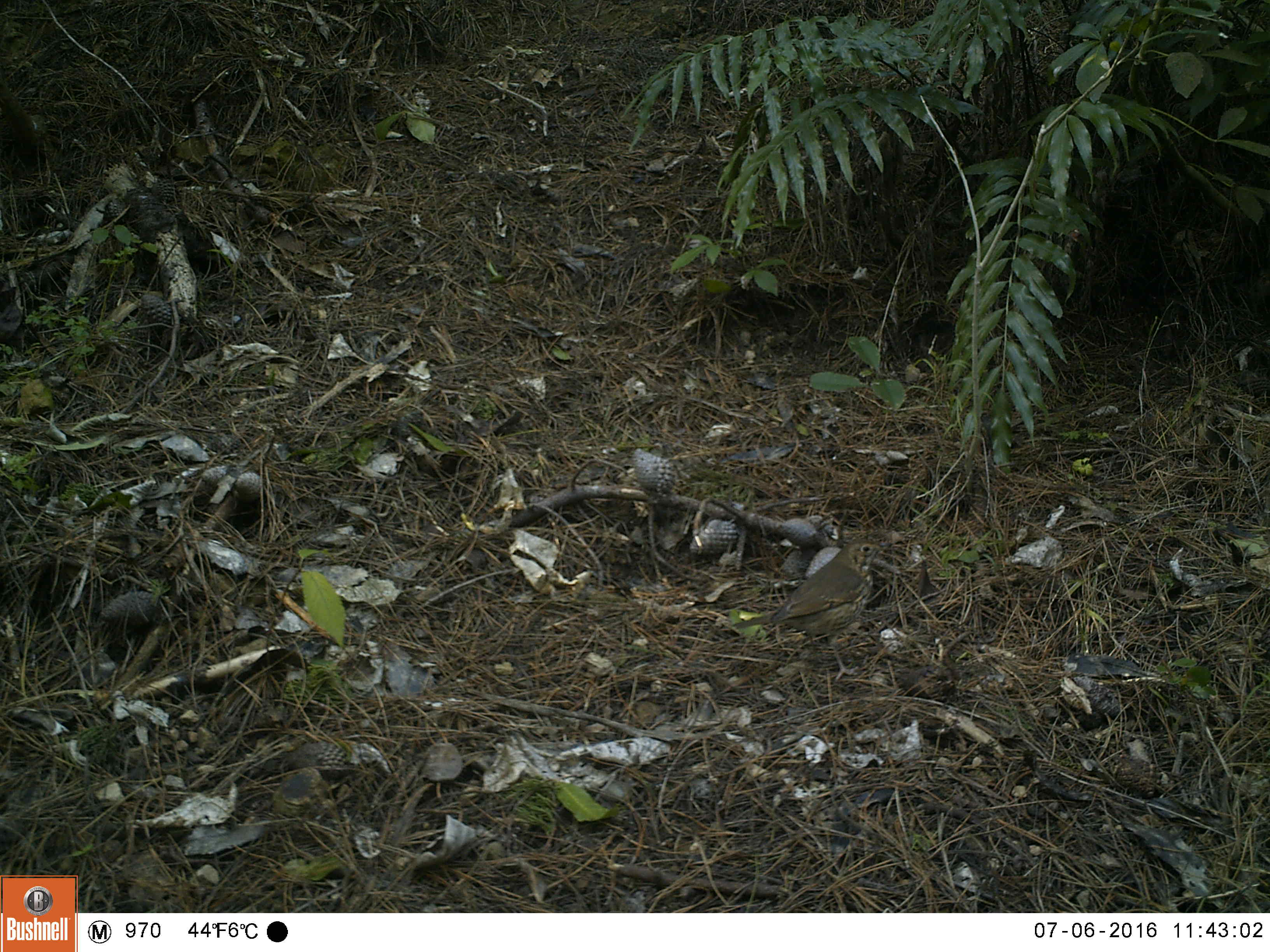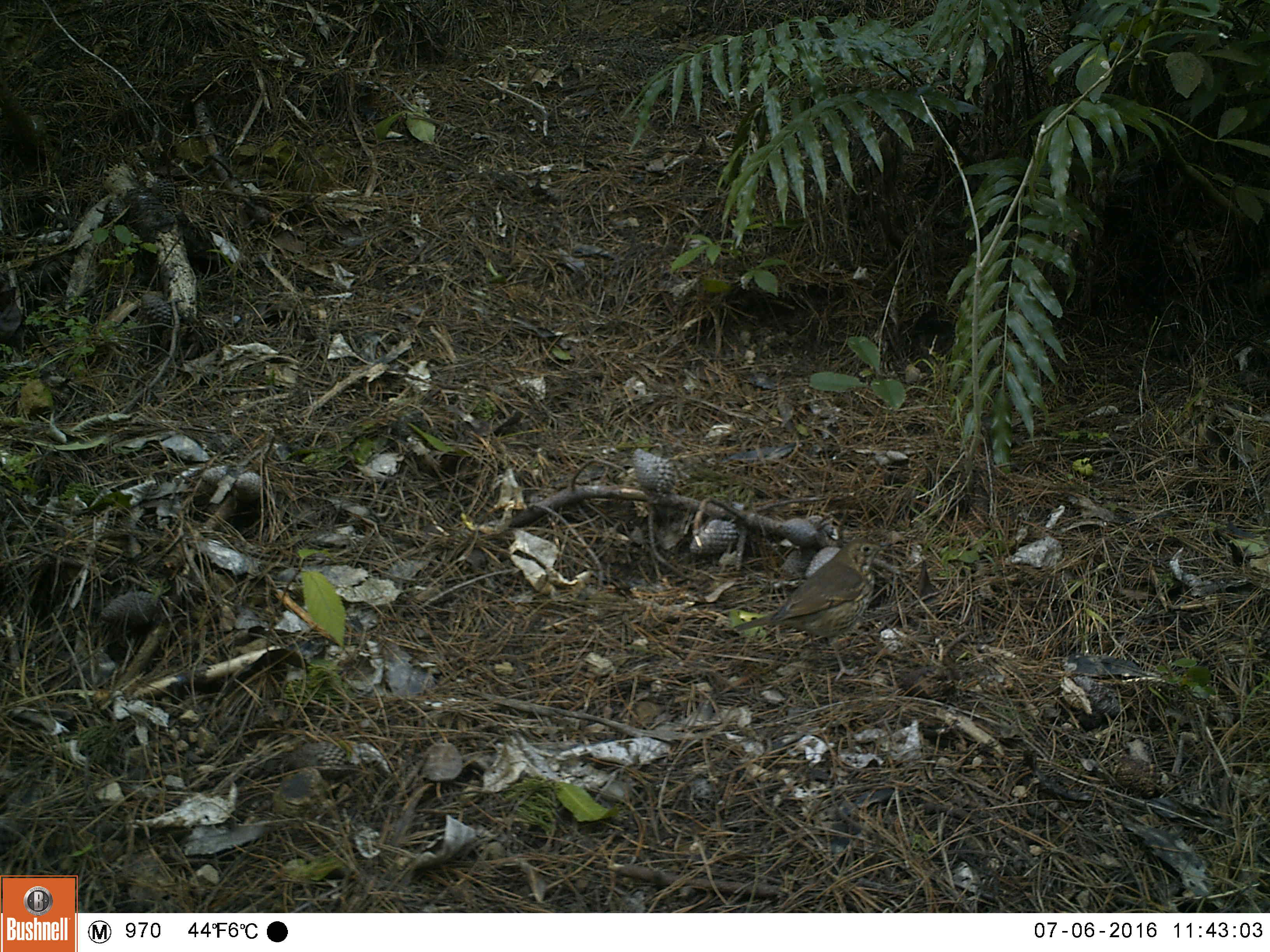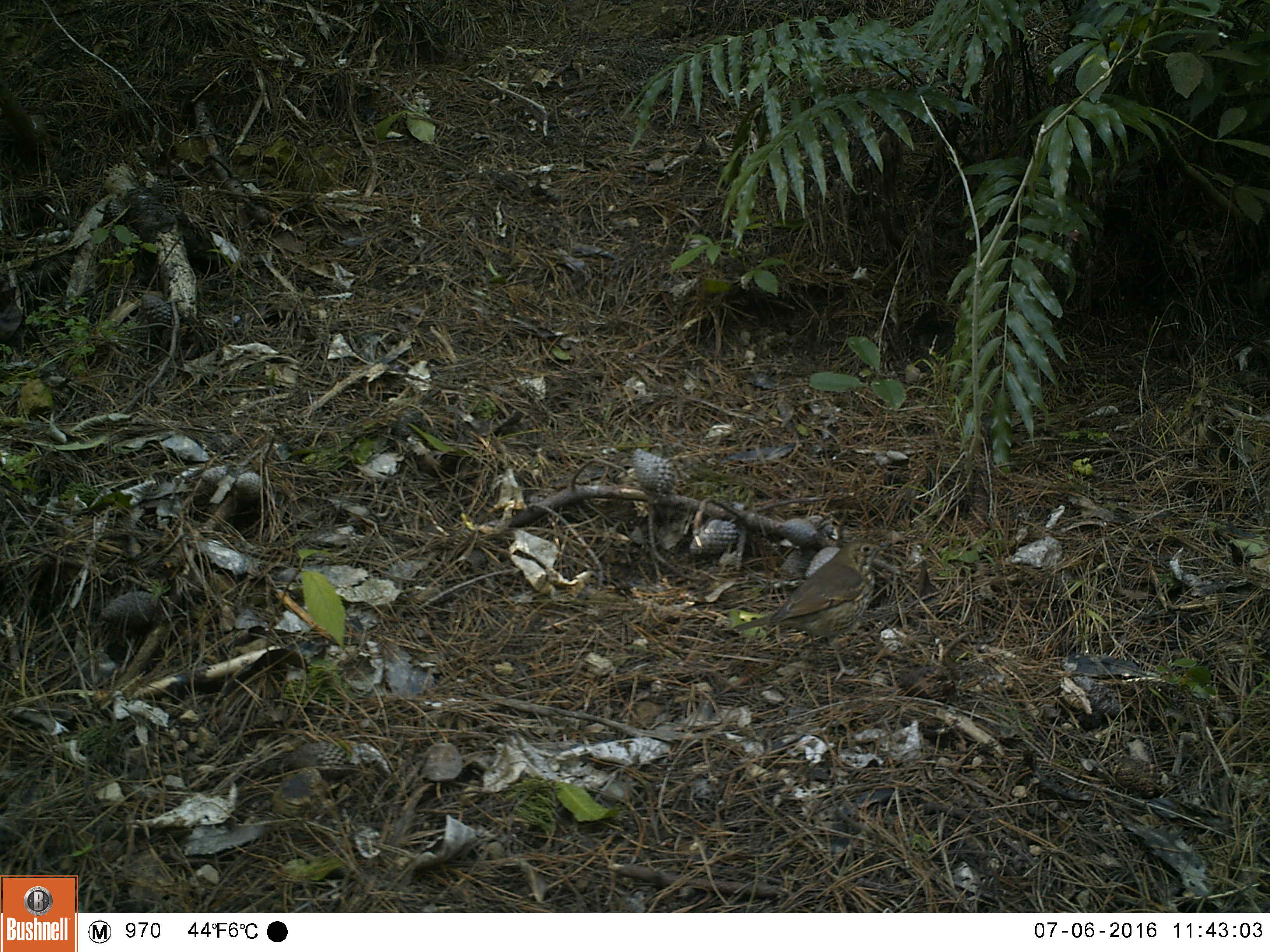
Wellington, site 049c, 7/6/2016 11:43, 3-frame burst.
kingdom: Animalia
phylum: Chordata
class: Aves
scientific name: Aves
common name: bird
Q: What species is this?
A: Bird (Aves).